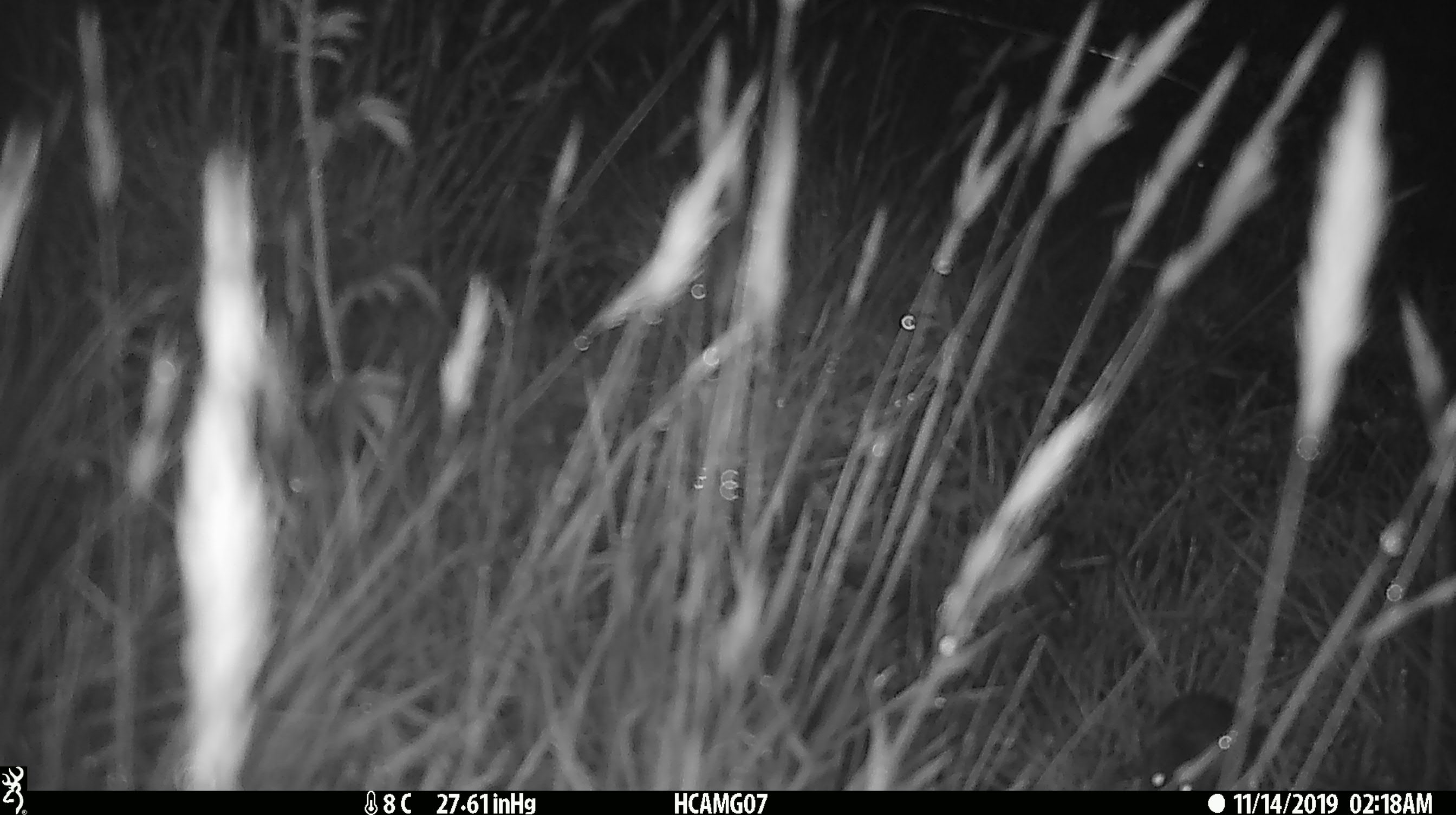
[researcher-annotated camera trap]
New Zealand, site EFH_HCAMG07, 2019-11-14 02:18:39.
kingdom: Animalia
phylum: Chordata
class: Mammalia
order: Rodentia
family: Muridae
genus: Mus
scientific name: Mus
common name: mouse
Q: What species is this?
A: Mouse (Mus).